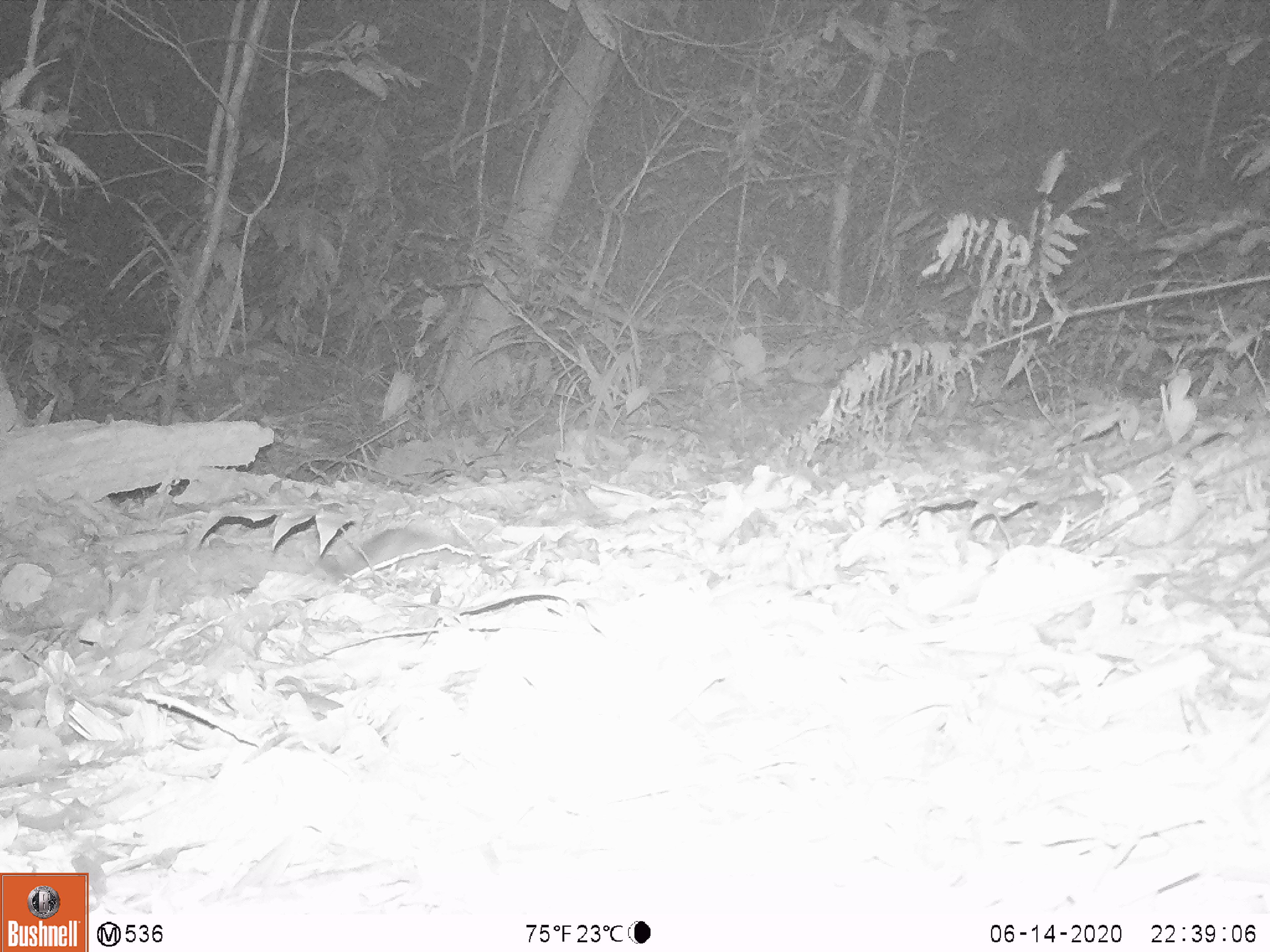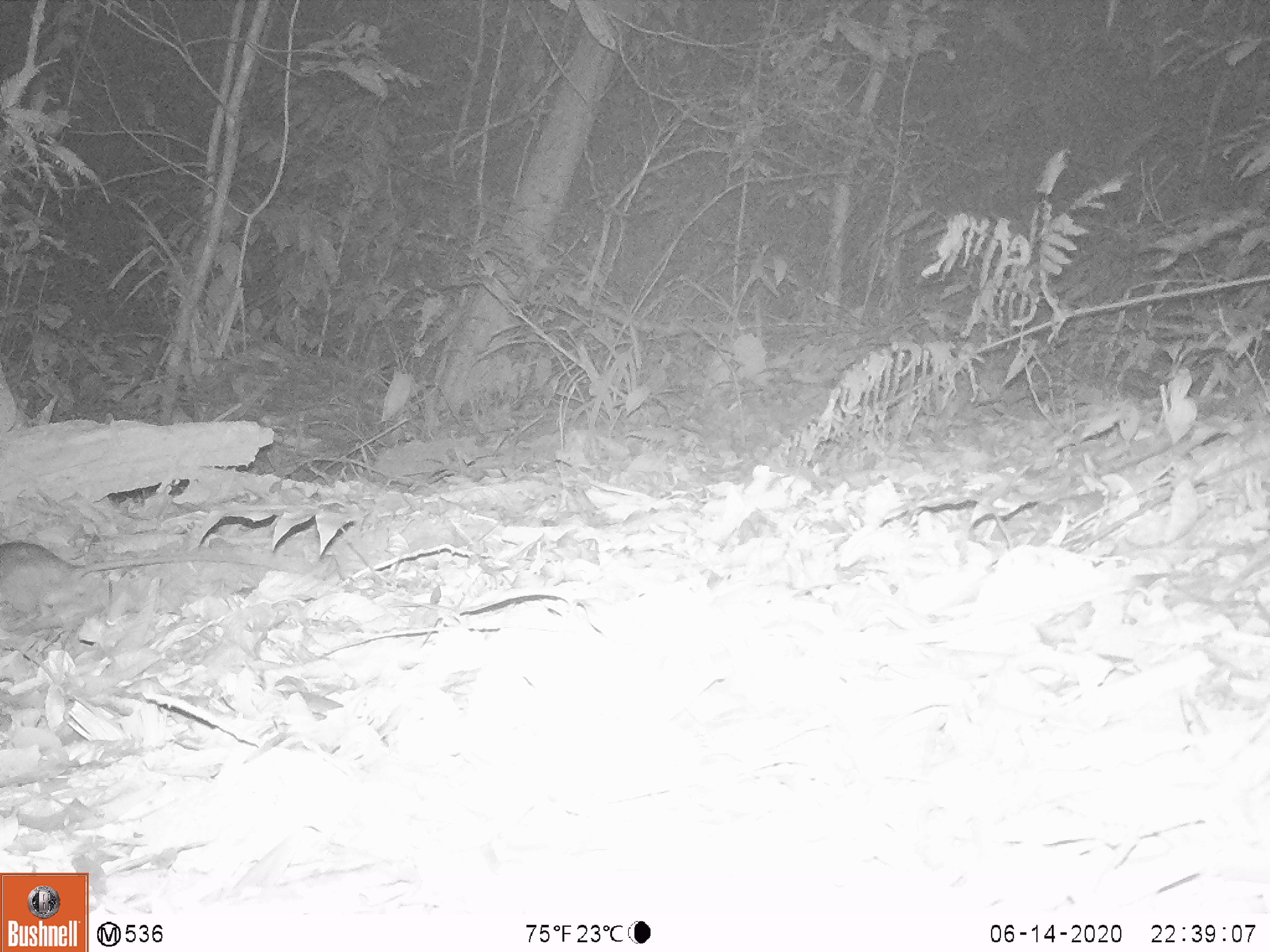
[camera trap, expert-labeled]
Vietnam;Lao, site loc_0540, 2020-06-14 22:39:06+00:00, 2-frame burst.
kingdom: Animalia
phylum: Chordata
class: Mammalia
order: Rodentia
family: Muridae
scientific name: Muridae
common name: old-world mice and rats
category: unidentified murid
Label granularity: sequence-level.